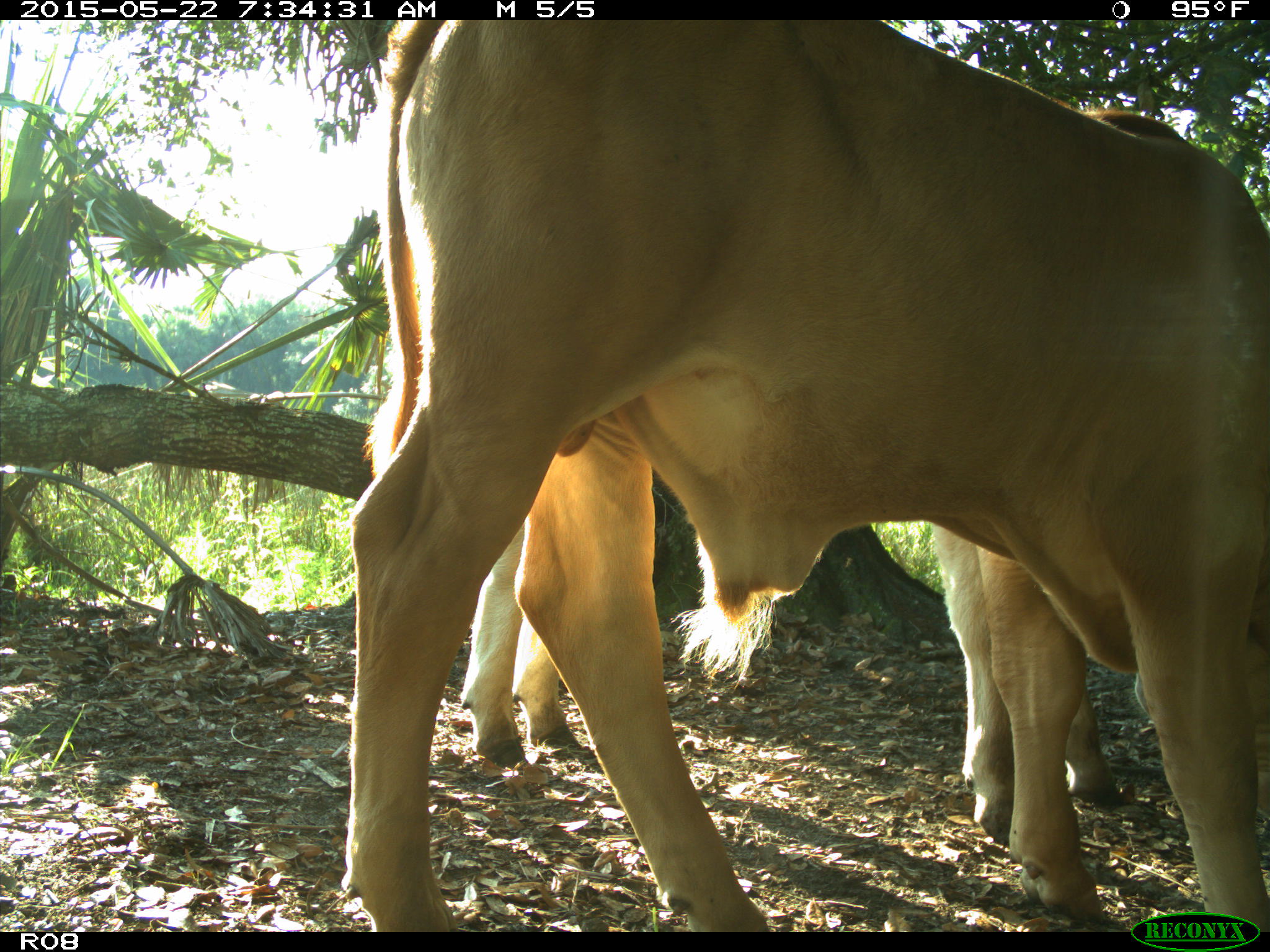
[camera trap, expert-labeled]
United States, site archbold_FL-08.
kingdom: Animalia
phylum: Chordata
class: Mammalia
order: Artiodactyla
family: Bovidae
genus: Bos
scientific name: Bos taurus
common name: domestic cow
Bos taurus (domestic cow).